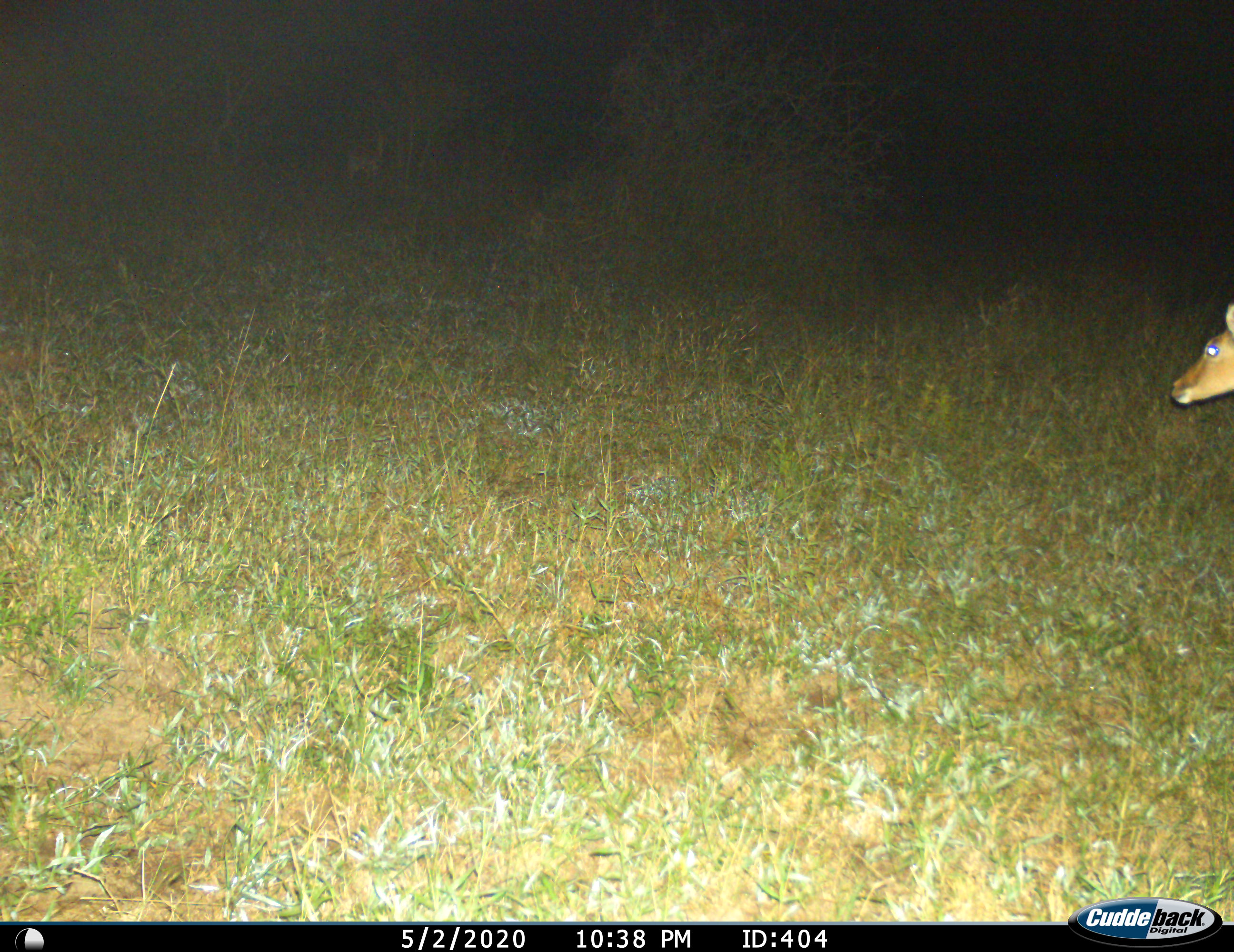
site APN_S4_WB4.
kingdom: Animalia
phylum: Chordata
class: Mammalia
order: Artiodactyla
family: Bovidae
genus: Aepyceros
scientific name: Aepyceros melampus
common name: impala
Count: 1.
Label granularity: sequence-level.